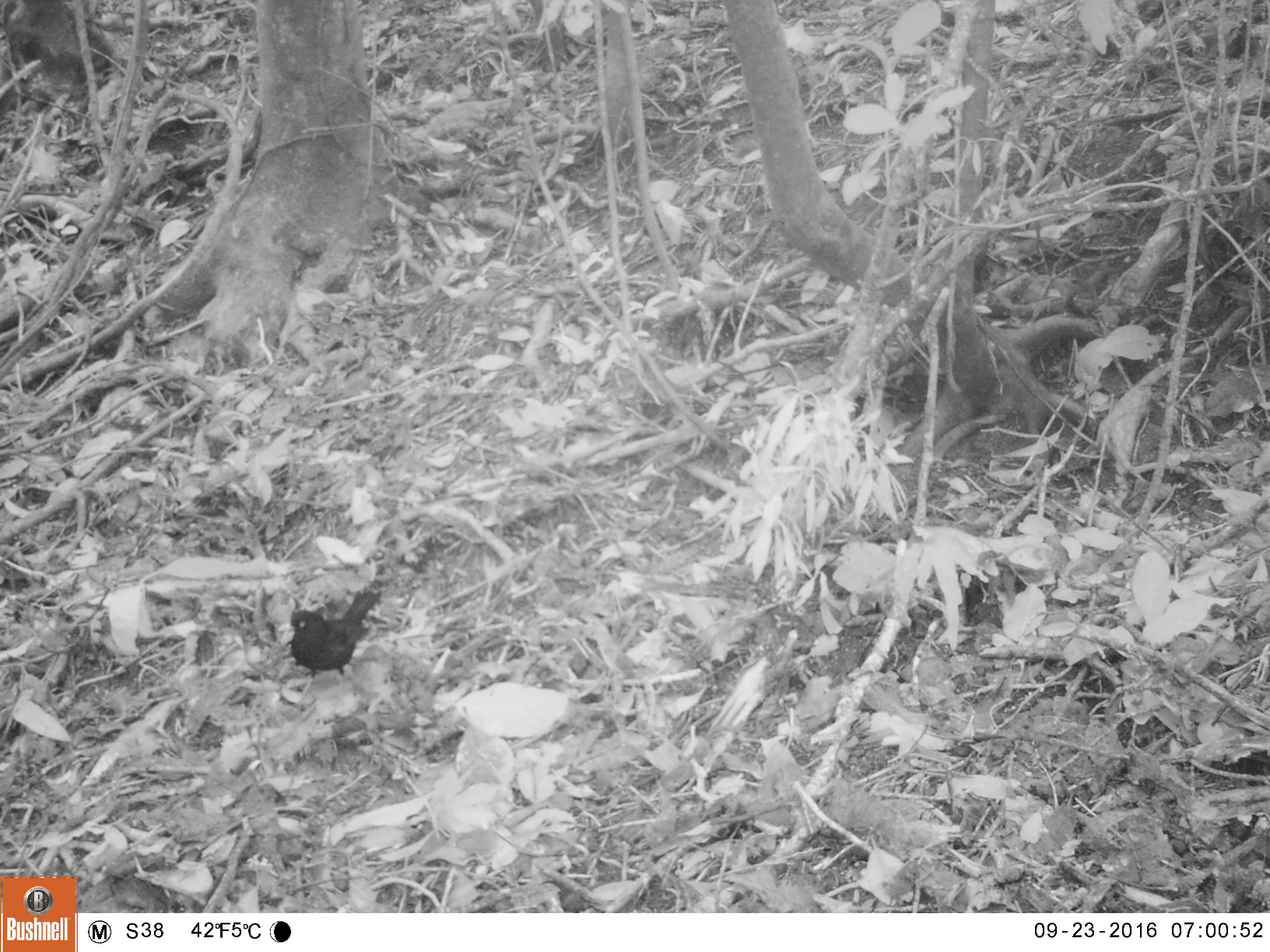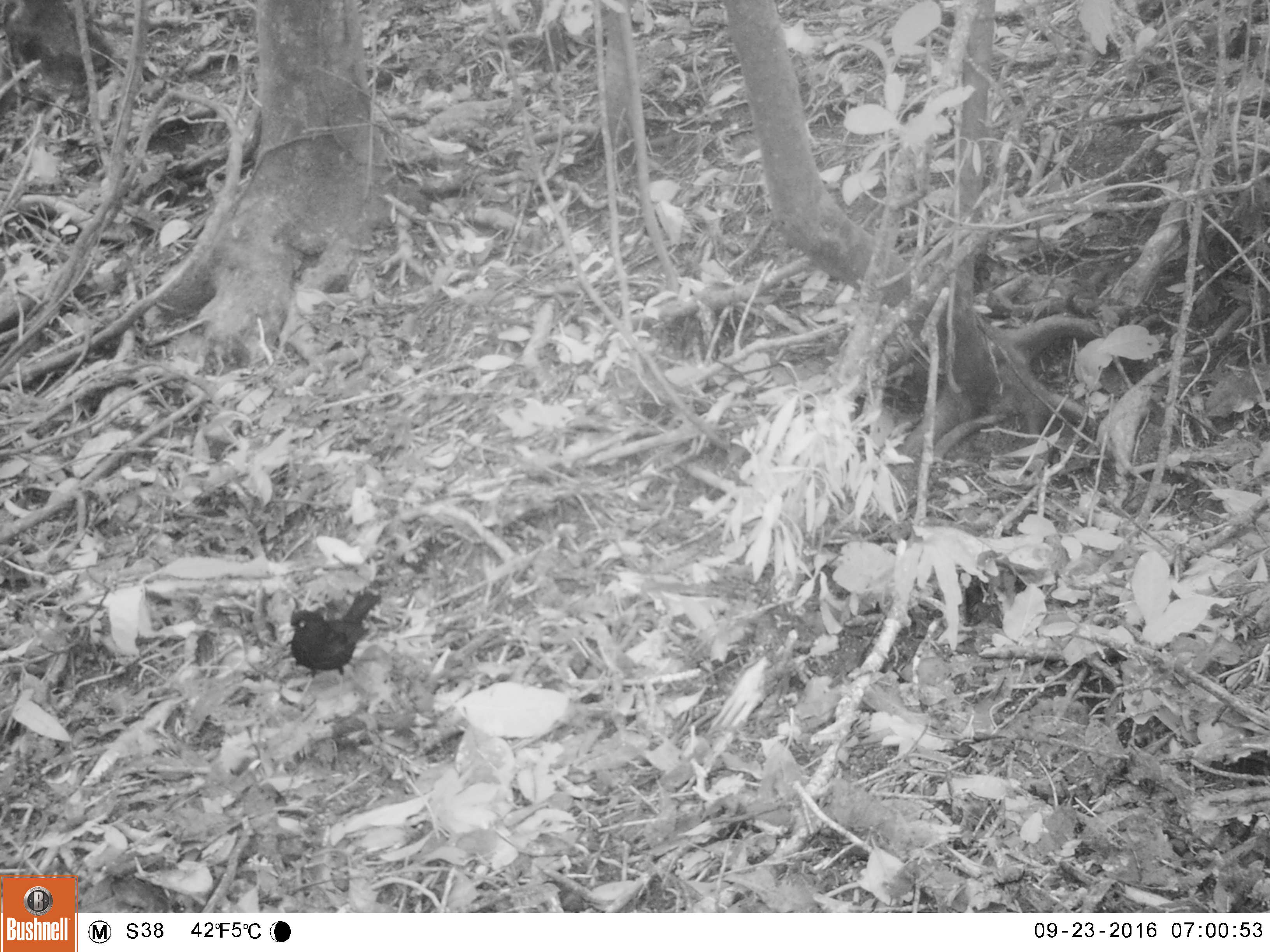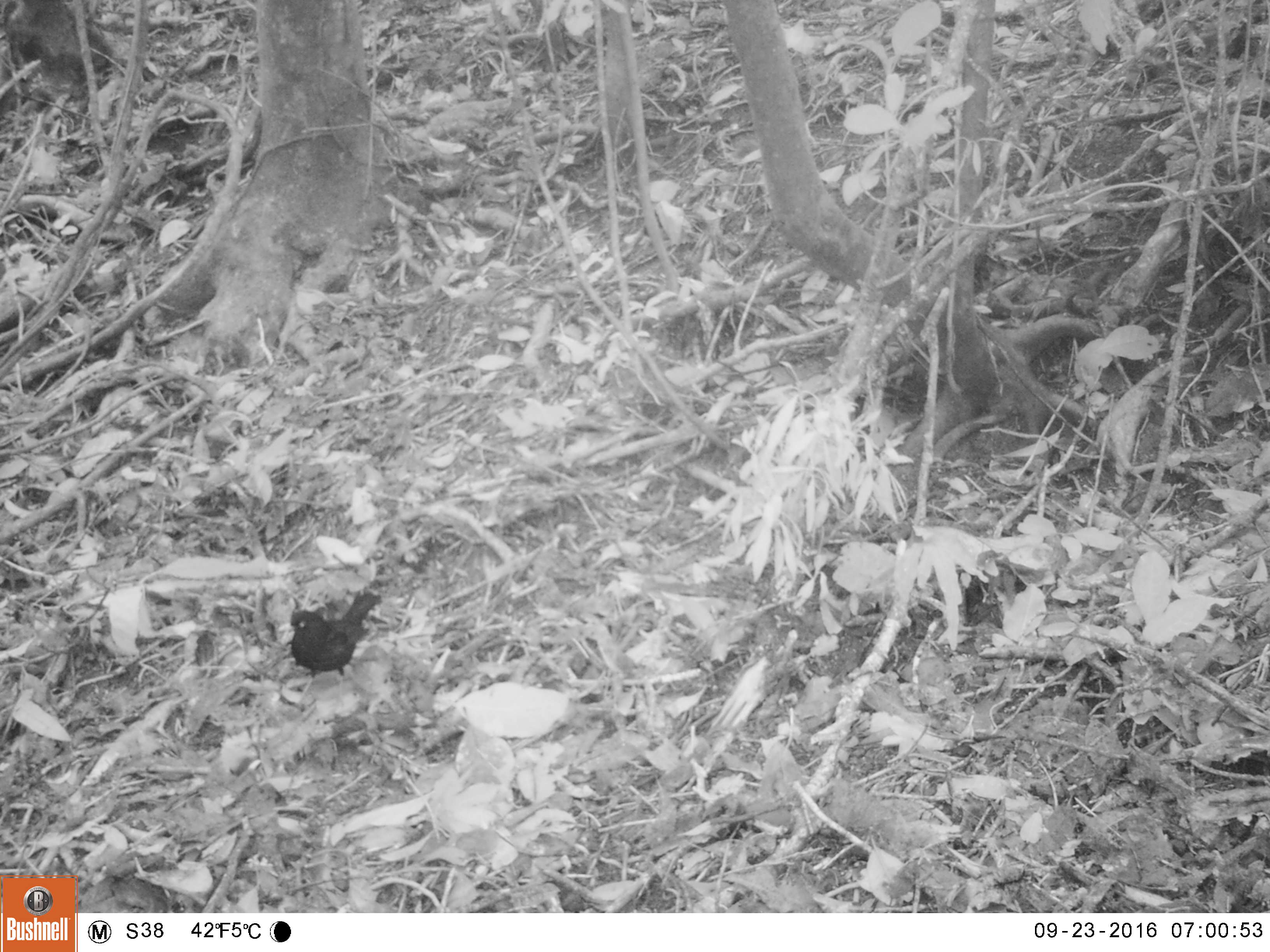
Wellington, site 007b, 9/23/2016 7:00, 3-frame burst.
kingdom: Animalia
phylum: Chordata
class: Aves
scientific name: Aves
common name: bird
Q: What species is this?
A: Bird (Aves).